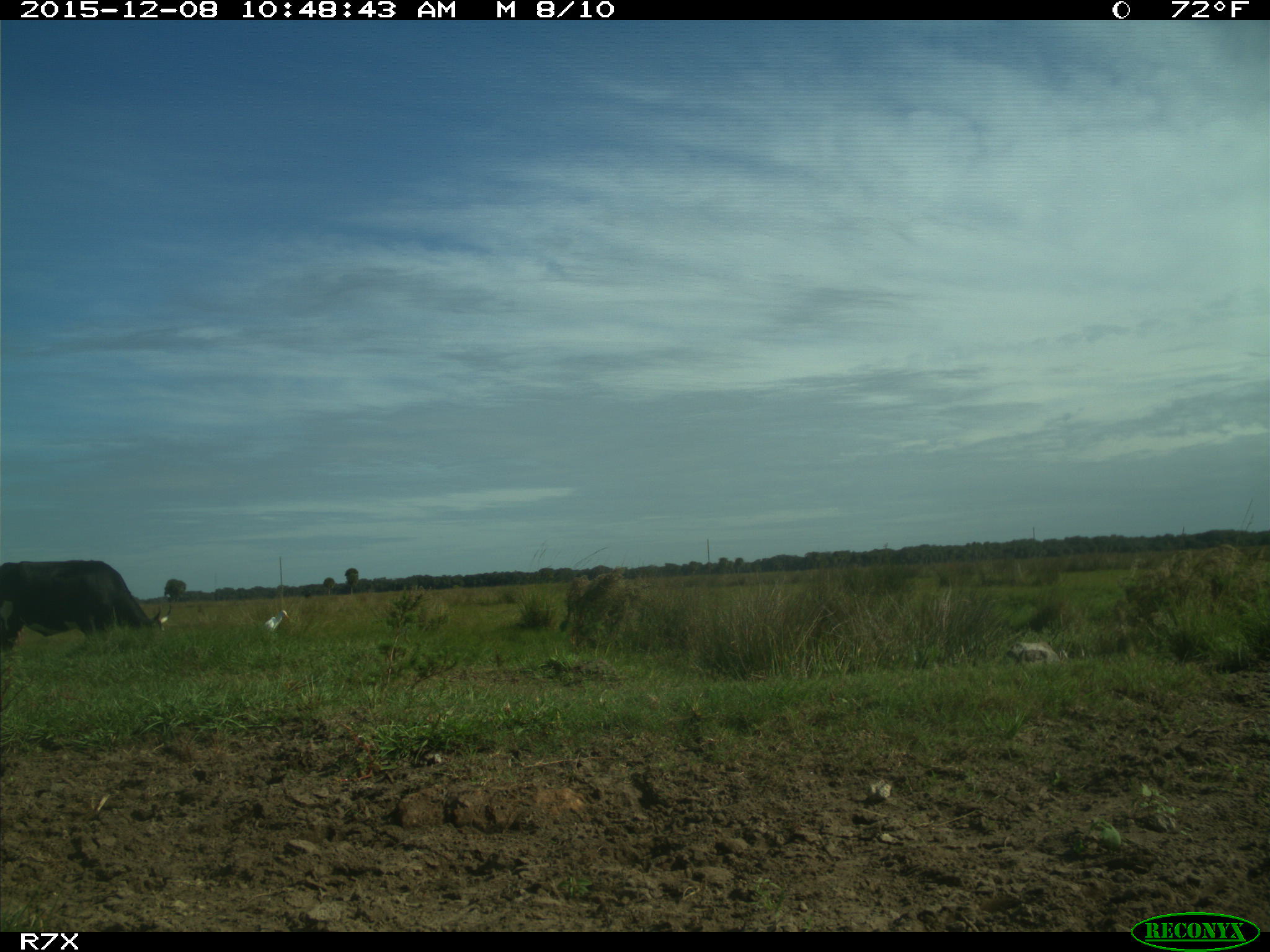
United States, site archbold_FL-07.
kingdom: Animalia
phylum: Chordata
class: Mammalia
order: Artiodactyla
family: Bovidae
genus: Bos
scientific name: Bos taurus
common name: domestic cow